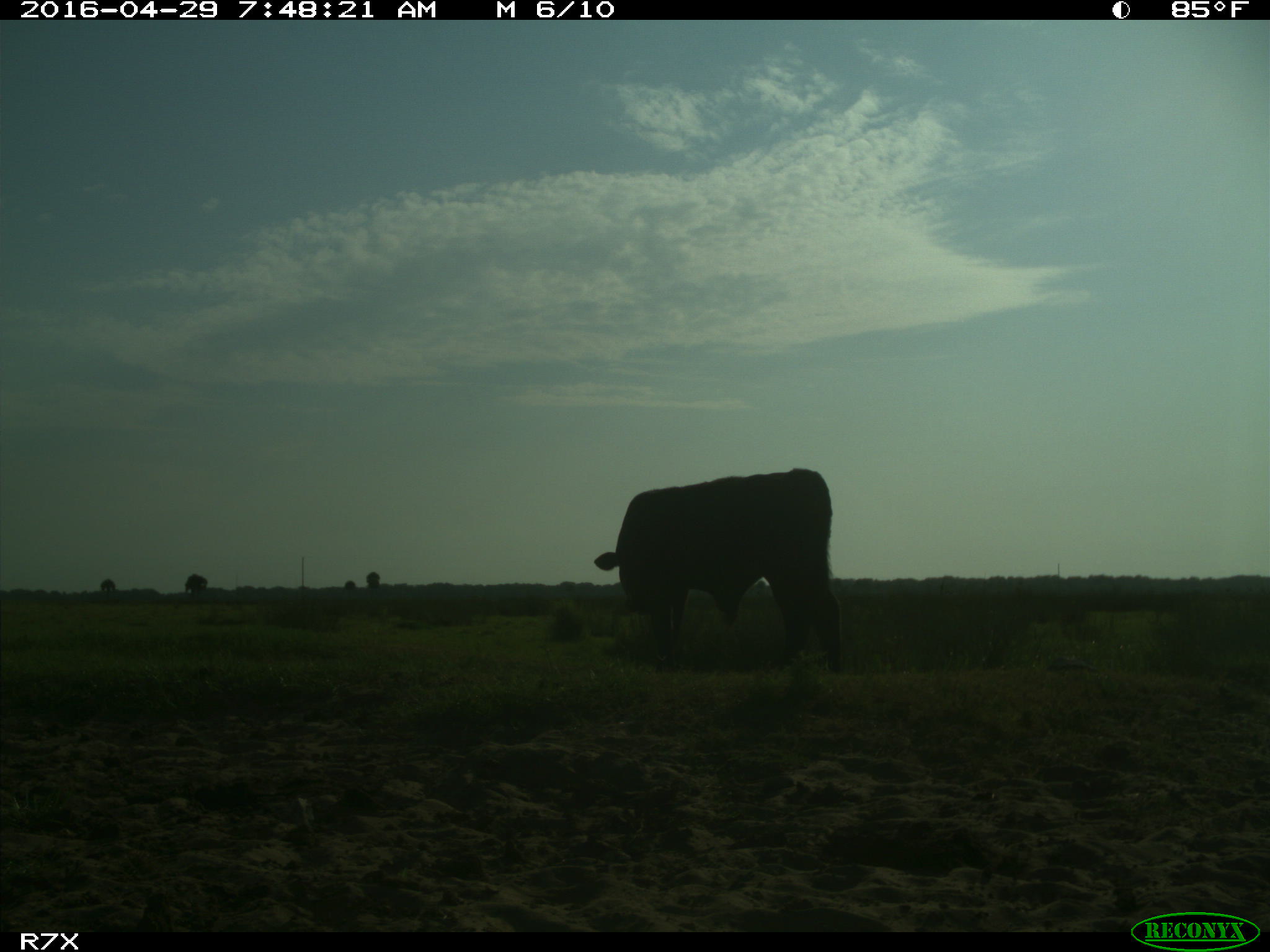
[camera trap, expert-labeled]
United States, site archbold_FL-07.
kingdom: Animalia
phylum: Chordata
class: Mammalia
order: Artiodactyla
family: Bovidae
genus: Bos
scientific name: Bos taurus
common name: domestic cow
Bos taurus (domestic cow).